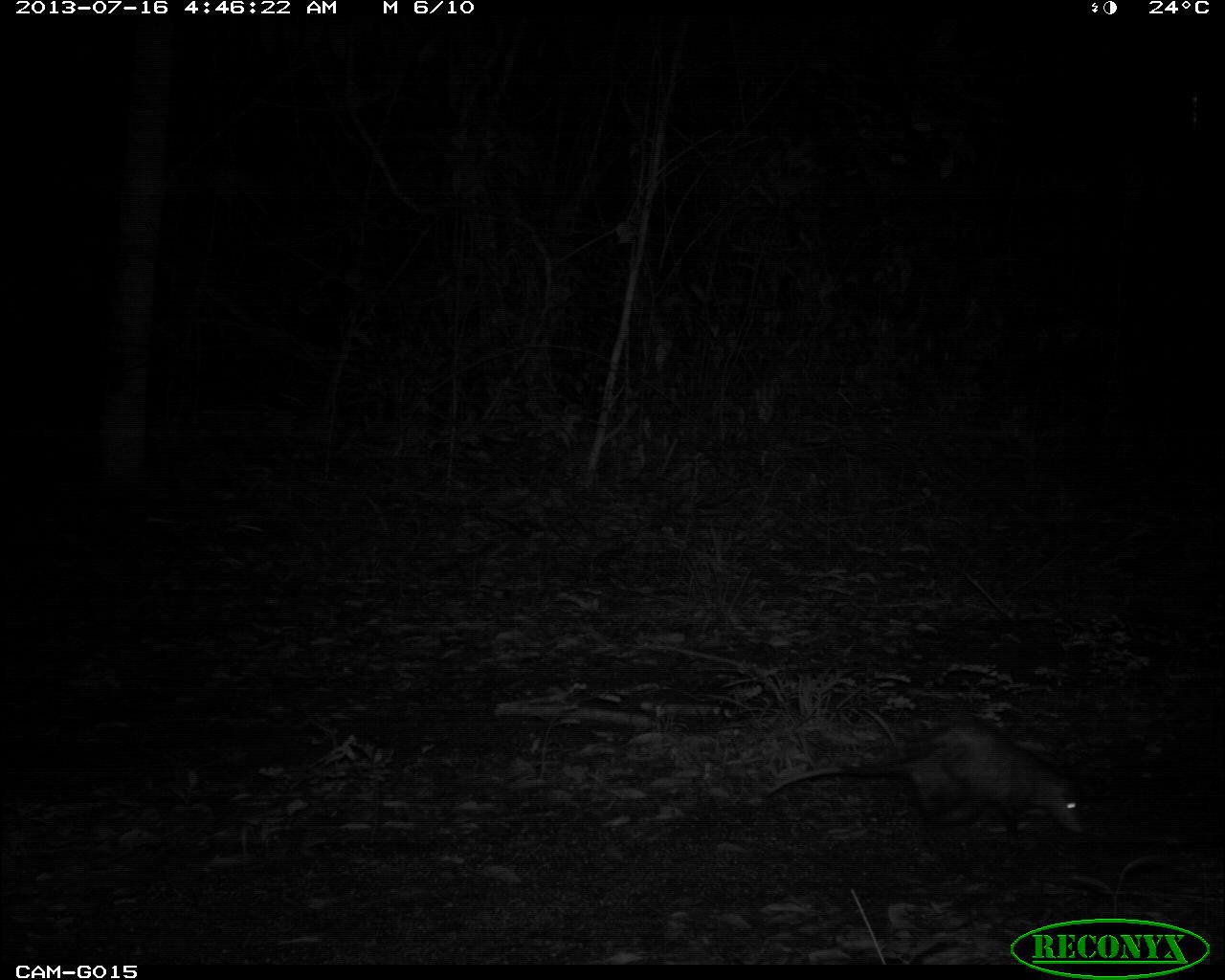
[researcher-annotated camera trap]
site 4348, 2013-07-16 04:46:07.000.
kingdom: Animalia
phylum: Chordata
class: Mammalia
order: Didelphimorphia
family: Didelphidae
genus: Didelphis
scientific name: Didelphis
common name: american opossums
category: didelphis sp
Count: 1.